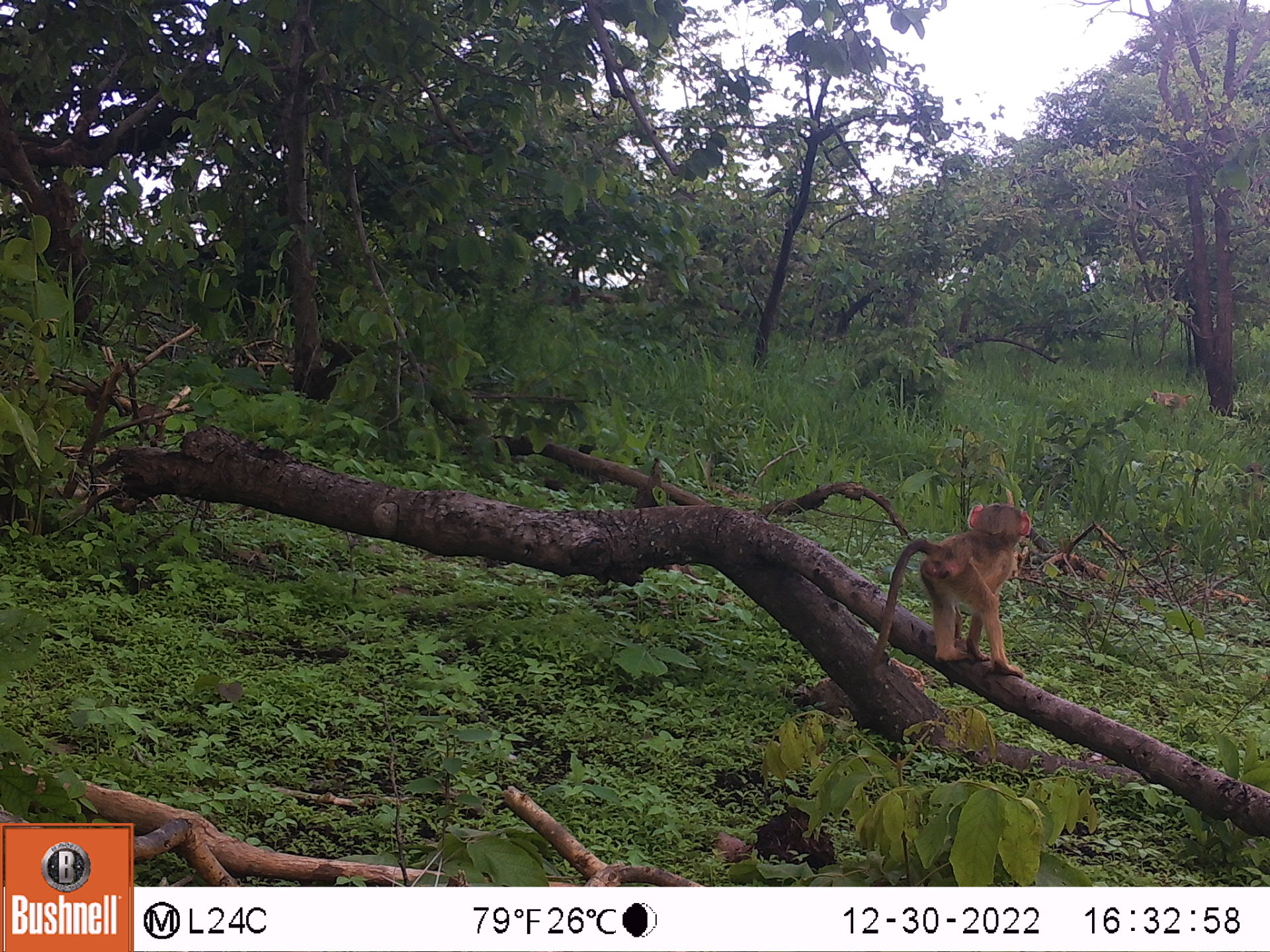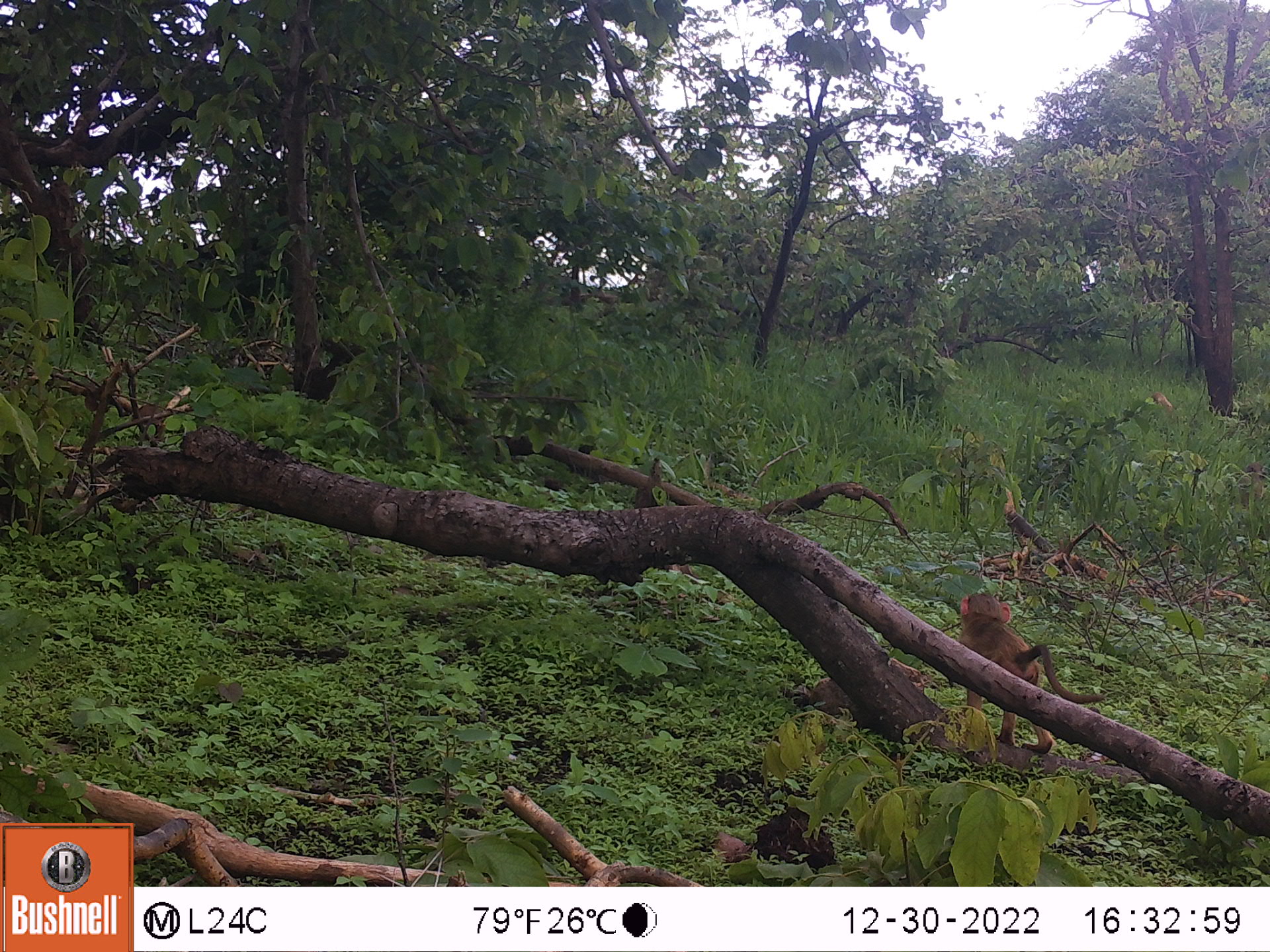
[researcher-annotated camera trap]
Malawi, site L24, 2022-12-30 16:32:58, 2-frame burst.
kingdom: Animalia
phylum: Chordata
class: Mammalia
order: Primates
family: Cercopithecidae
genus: Papio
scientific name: Papio cynocephalus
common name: yellow baboon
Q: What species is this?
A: Yellow baboon (Papio cynocephalus).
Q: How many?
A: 3.